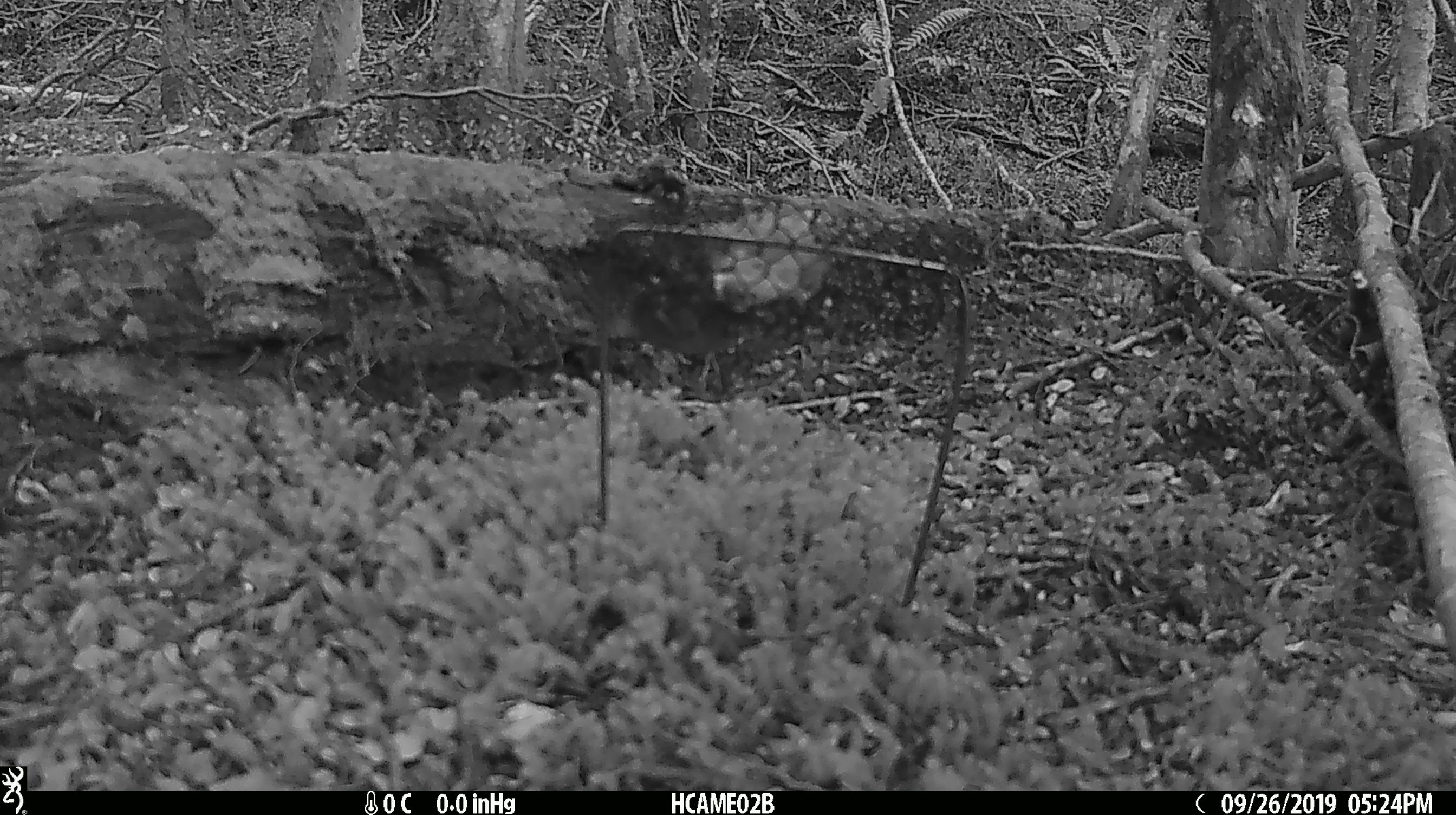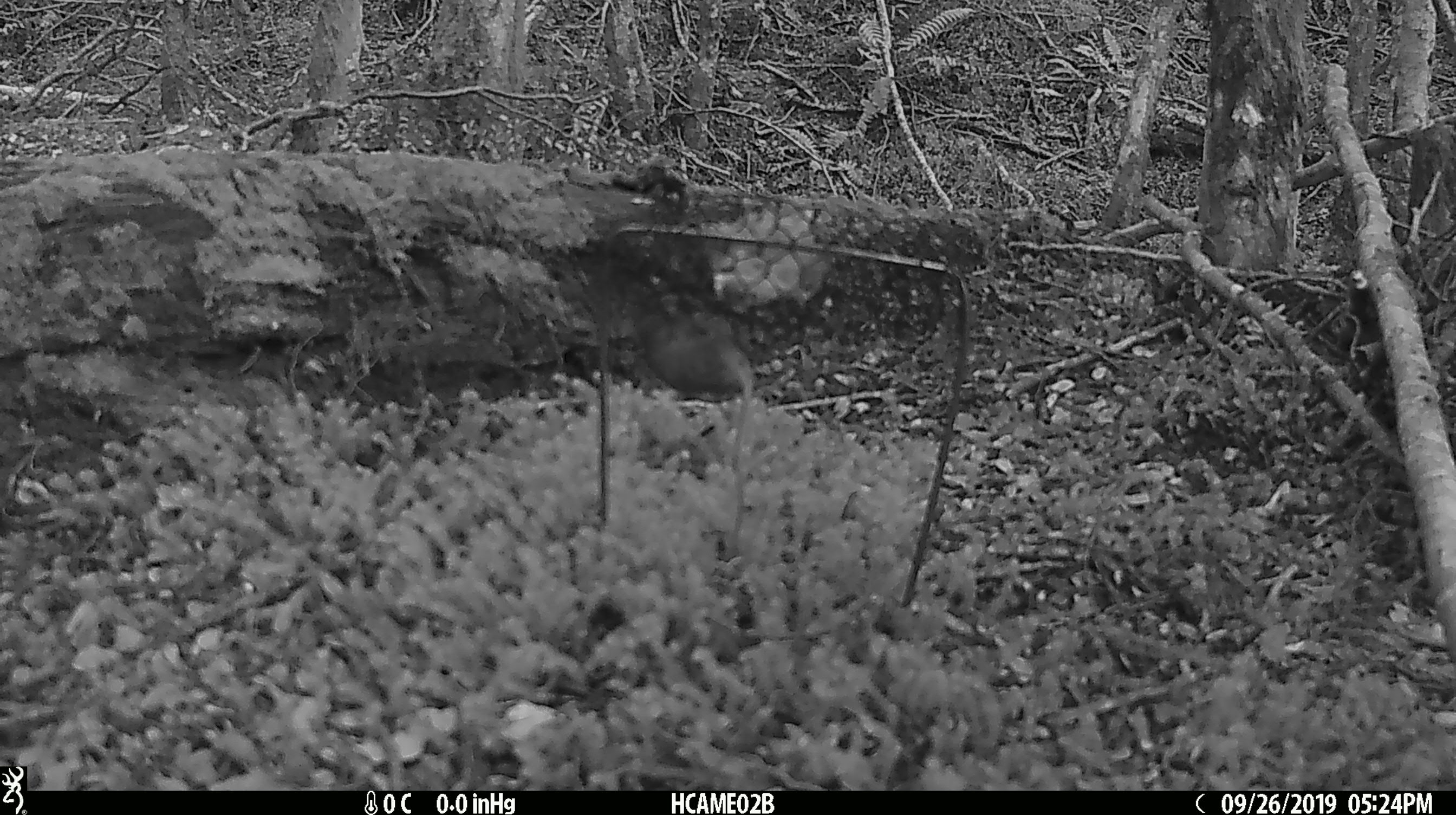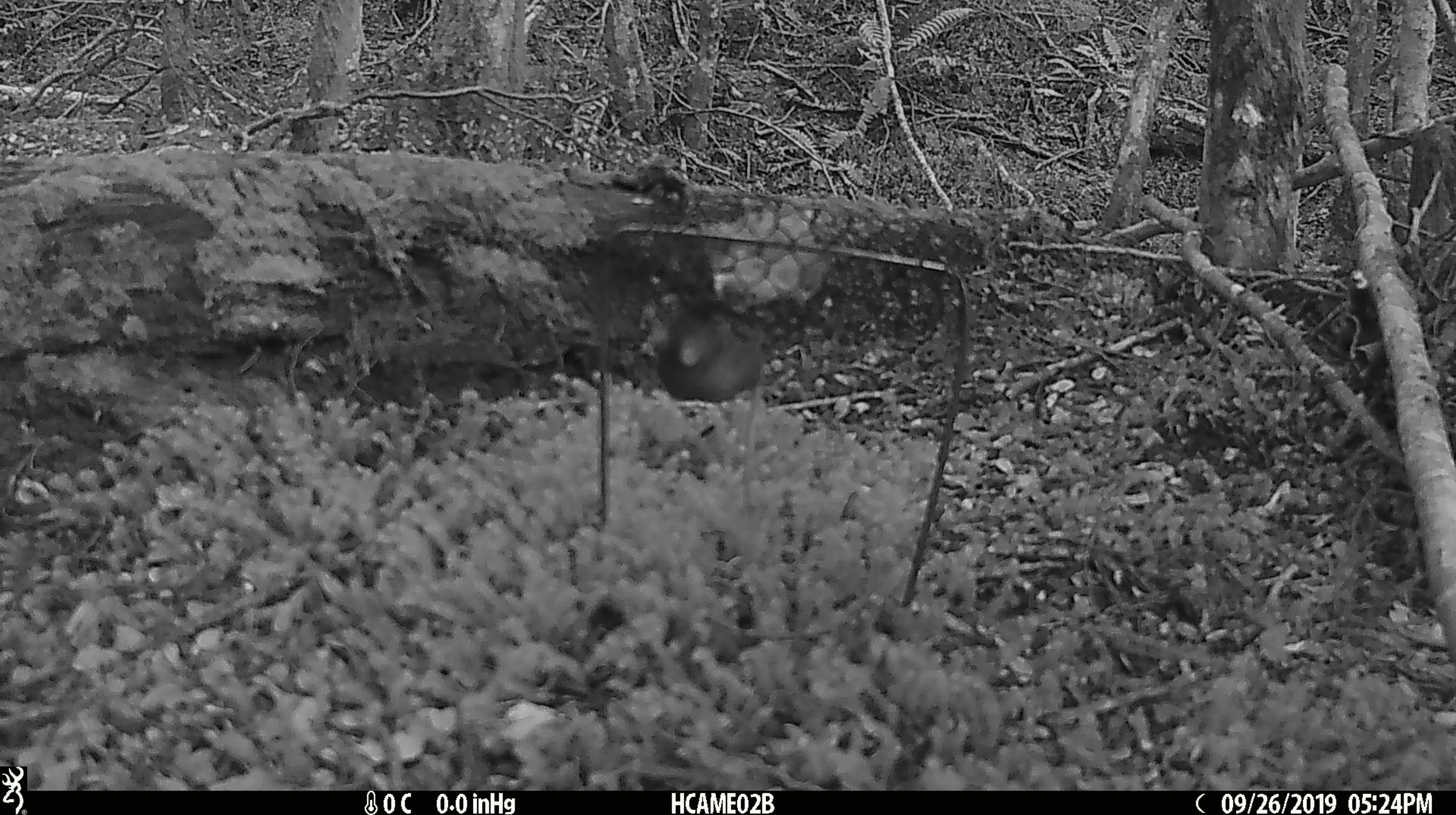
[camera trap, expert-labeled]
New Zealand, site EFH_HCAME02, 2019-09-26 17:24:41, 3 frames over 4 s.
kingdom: Animalia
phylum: Chordata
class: Mammalia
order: Rodentia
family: Muridae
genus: Mus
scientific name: Mus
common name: mouse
Mouse (Mus).